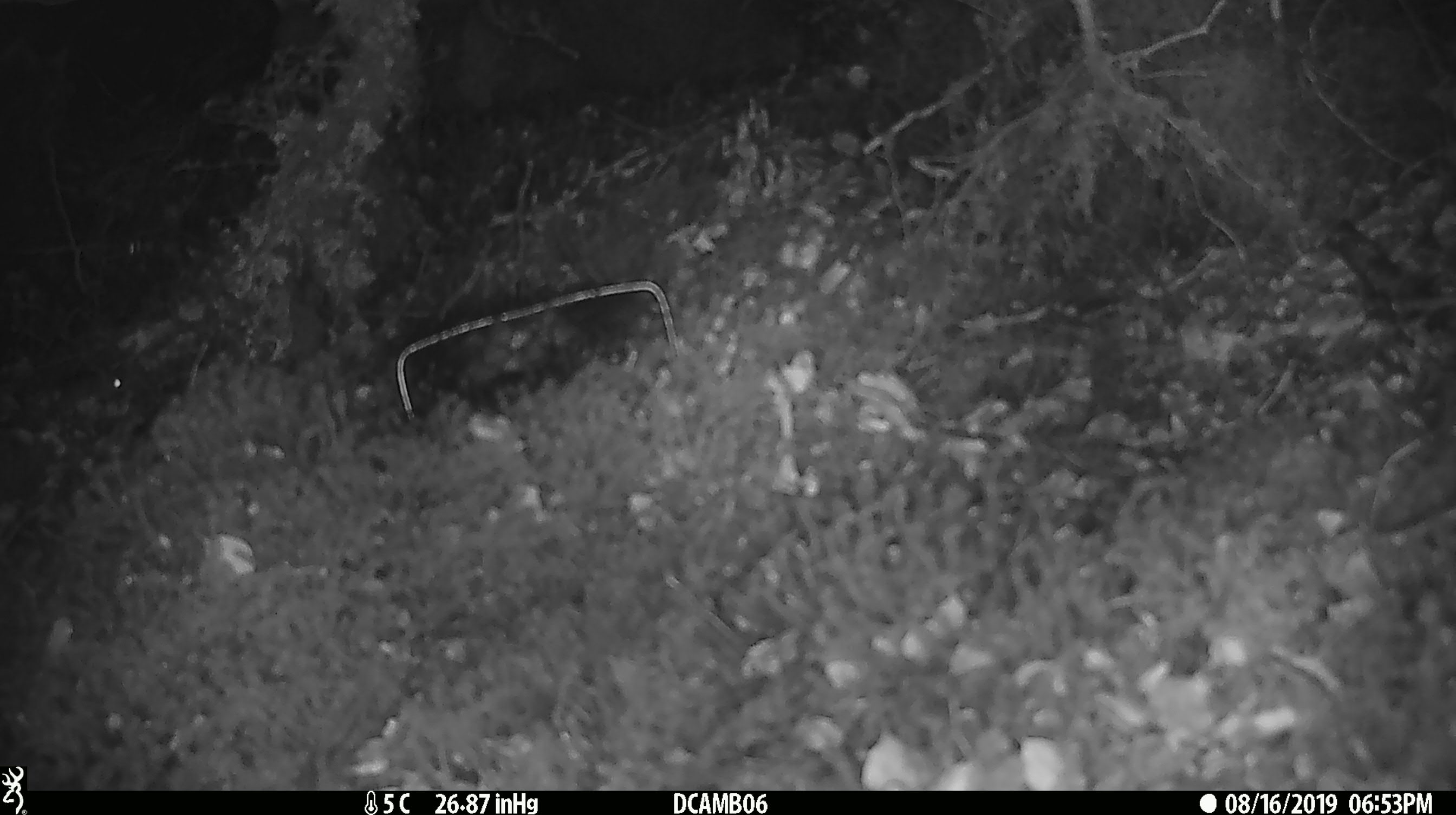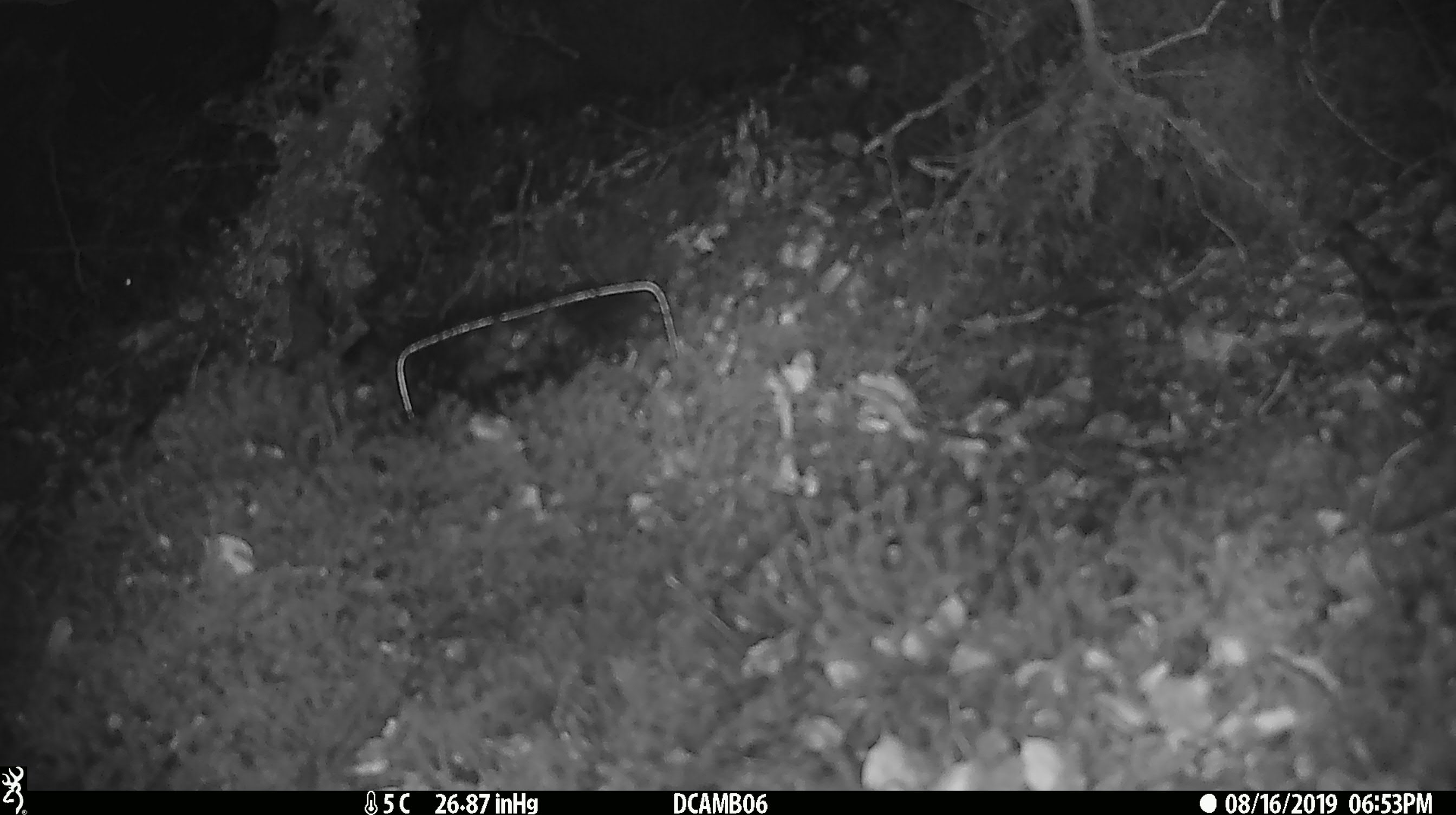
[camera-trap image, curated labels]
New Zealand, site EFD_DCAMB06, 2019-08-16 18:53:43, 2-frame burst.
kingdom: Animalia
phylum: Chordata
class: Mammalia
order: Rodentia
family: Muridae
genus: Mus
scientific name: Mus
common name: mouse